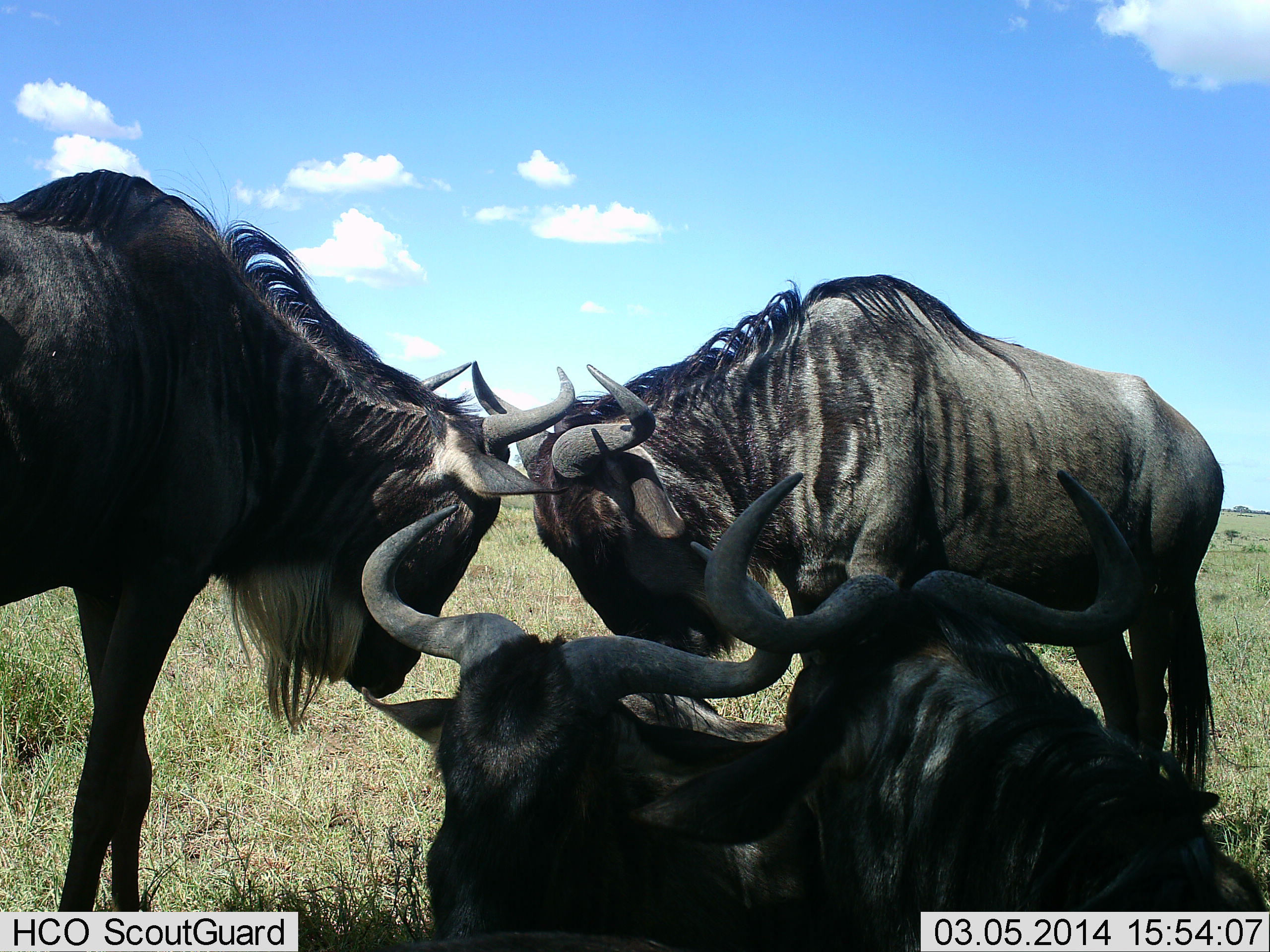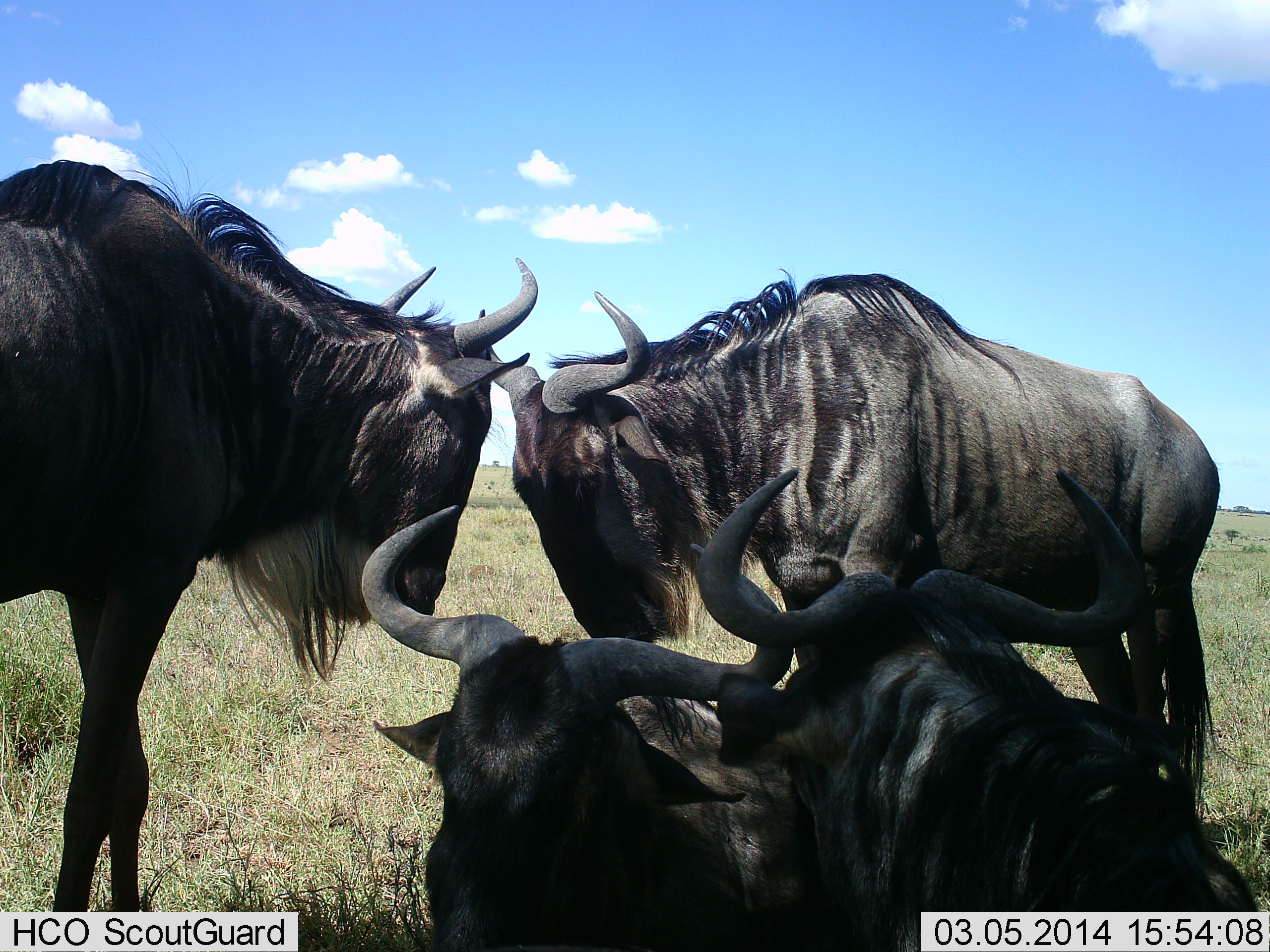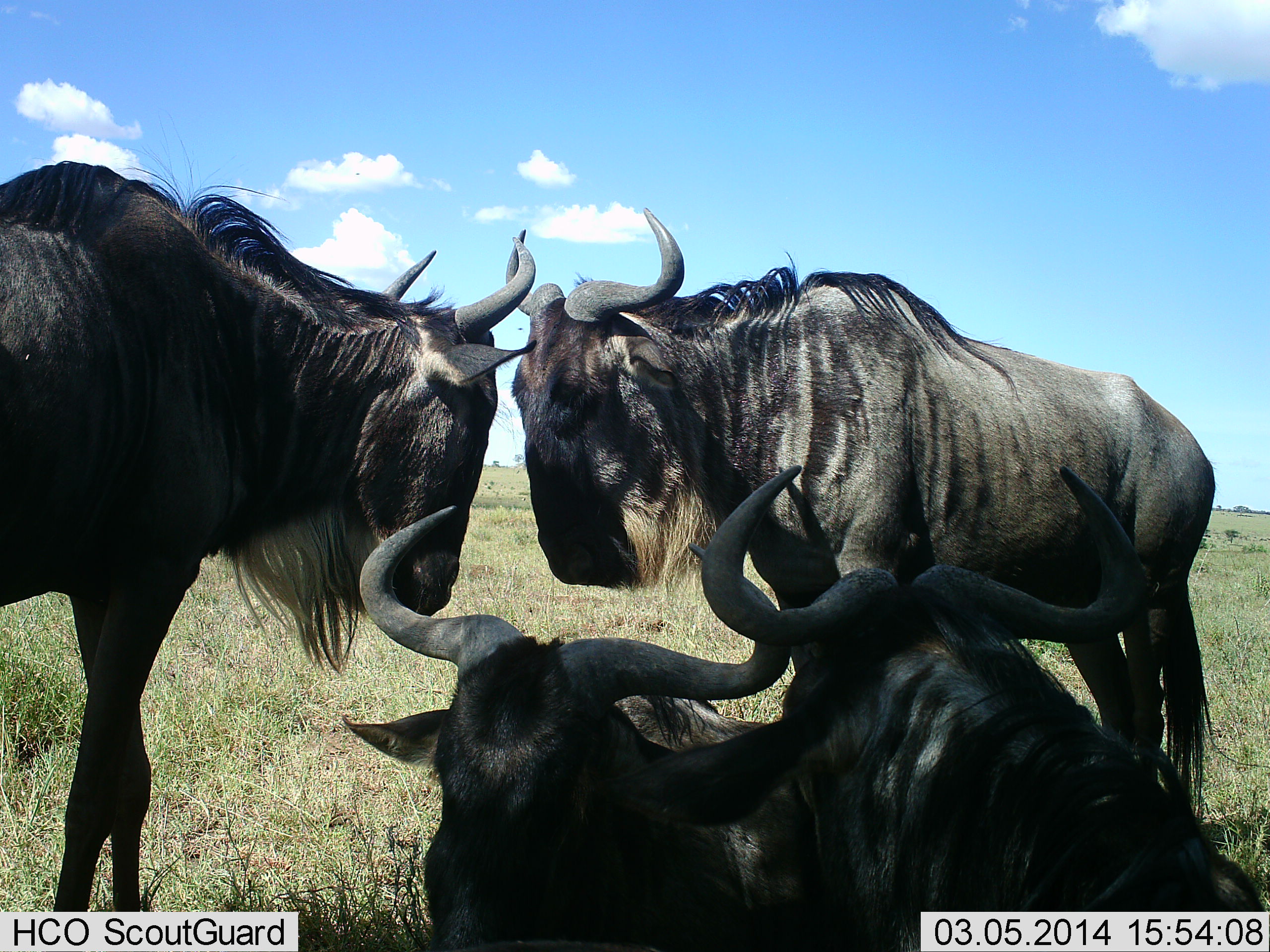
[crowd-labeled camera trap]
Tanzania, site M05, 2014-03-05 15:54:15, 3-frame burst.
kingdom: Animalia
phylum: Chordata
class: Mammalia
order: Artiodactyla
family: Bovidae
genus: Connochaetes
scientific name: Connochaetes taurinus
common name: blue wildebeest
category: wildebeest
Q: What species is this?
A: Wildebeest (blue wildebeest) (Connochaetes taurinus).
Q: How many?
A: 4.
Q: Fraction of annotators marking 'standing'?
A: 45%.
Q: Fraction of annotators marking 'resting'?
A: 73%.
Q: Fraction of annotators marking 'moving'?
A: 5%.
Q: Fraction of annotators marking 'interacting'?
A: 72%.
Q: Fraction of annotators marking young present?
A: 2%.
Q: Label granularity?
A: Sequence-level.